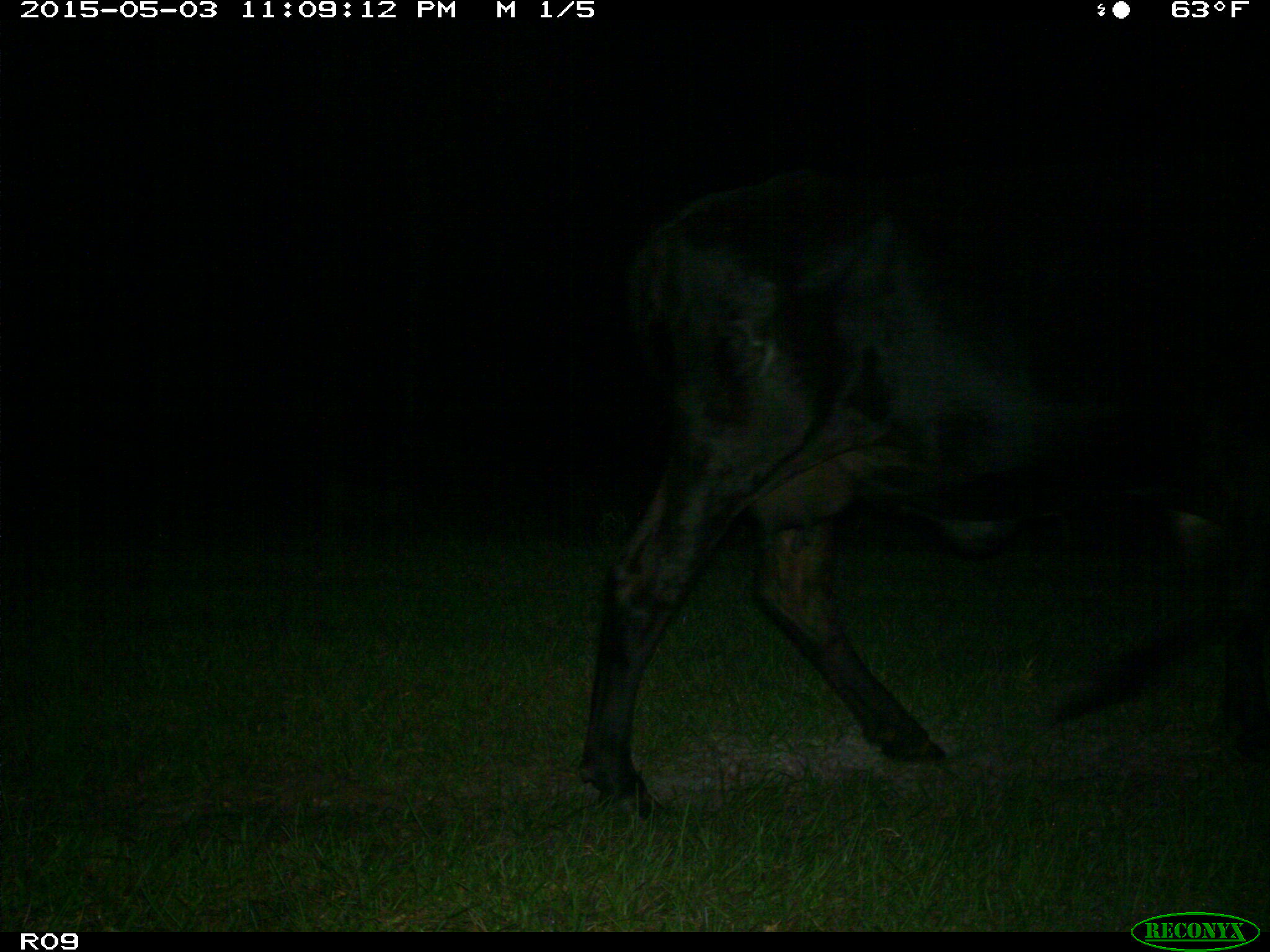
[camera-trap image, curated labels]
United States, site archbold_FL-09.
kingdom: Animalia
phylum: Chordata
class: Mammalia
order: Artiodactyla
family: Bovidae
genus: Bos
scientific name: Bos taurus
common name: domestic cow